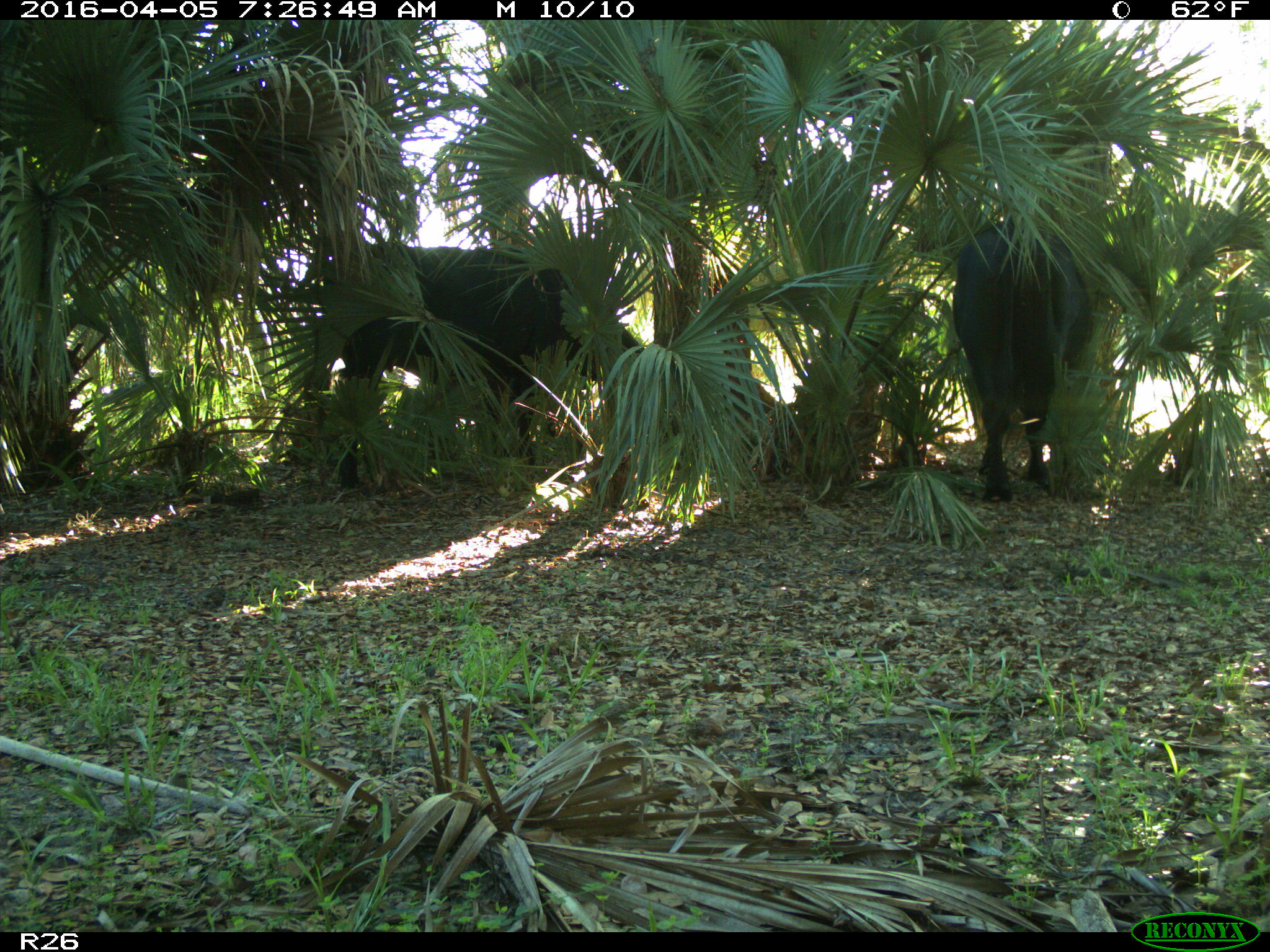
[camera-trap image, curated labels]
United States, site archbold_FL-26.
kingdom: Animalia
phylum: Chordata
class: Mammalia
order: Artiodactyla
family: Bovidae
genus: Bos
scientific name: Bos taurus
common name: domestic cow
Bos taurus (domestic cow).